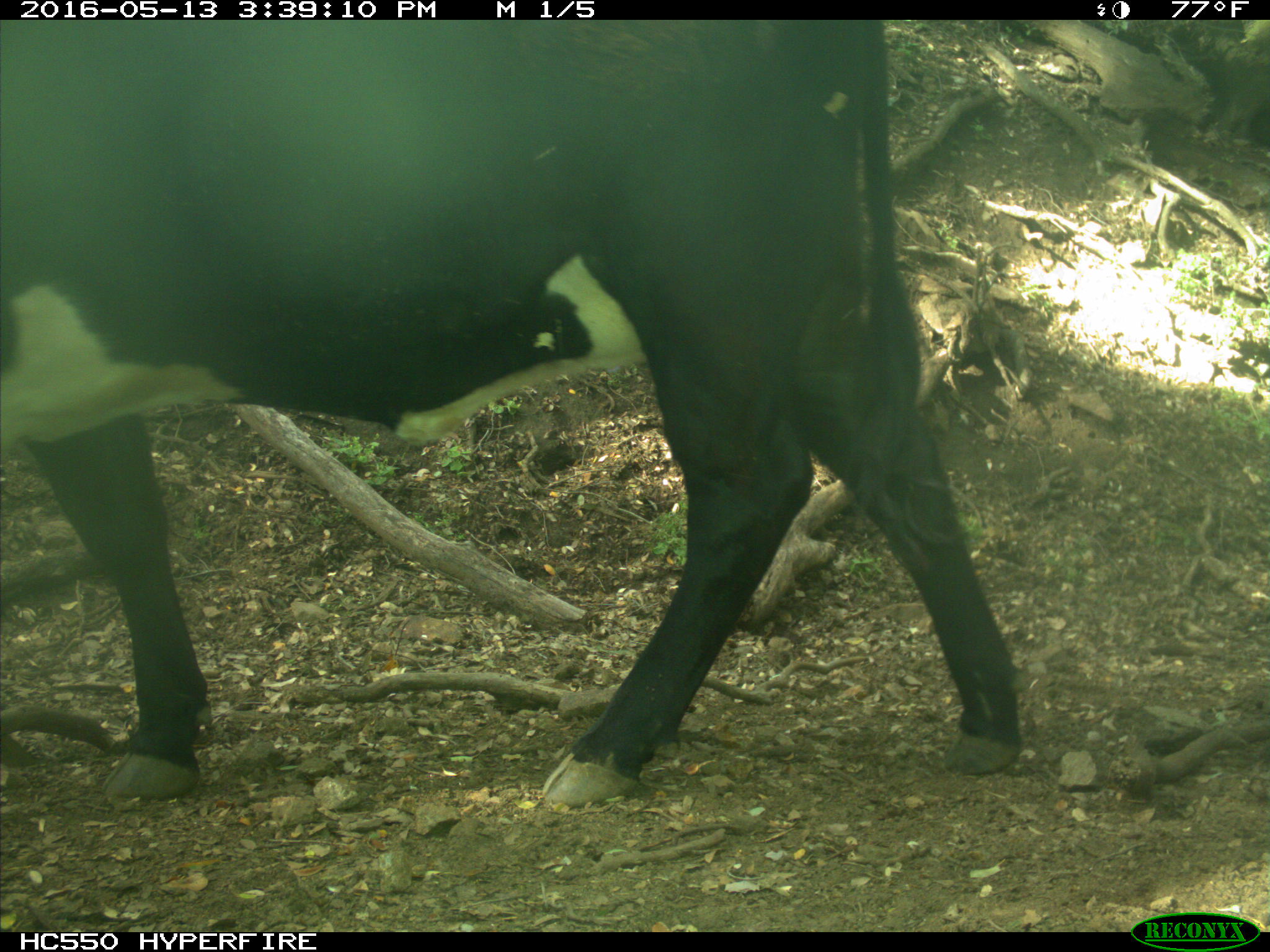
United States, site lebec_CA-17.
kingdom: Animalia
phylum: Chordata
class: Mammalia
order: Artiodactyla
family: Bovidae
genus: Bos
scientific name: Bos taurus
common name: domestic cow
Bos taurus (domestic cow).